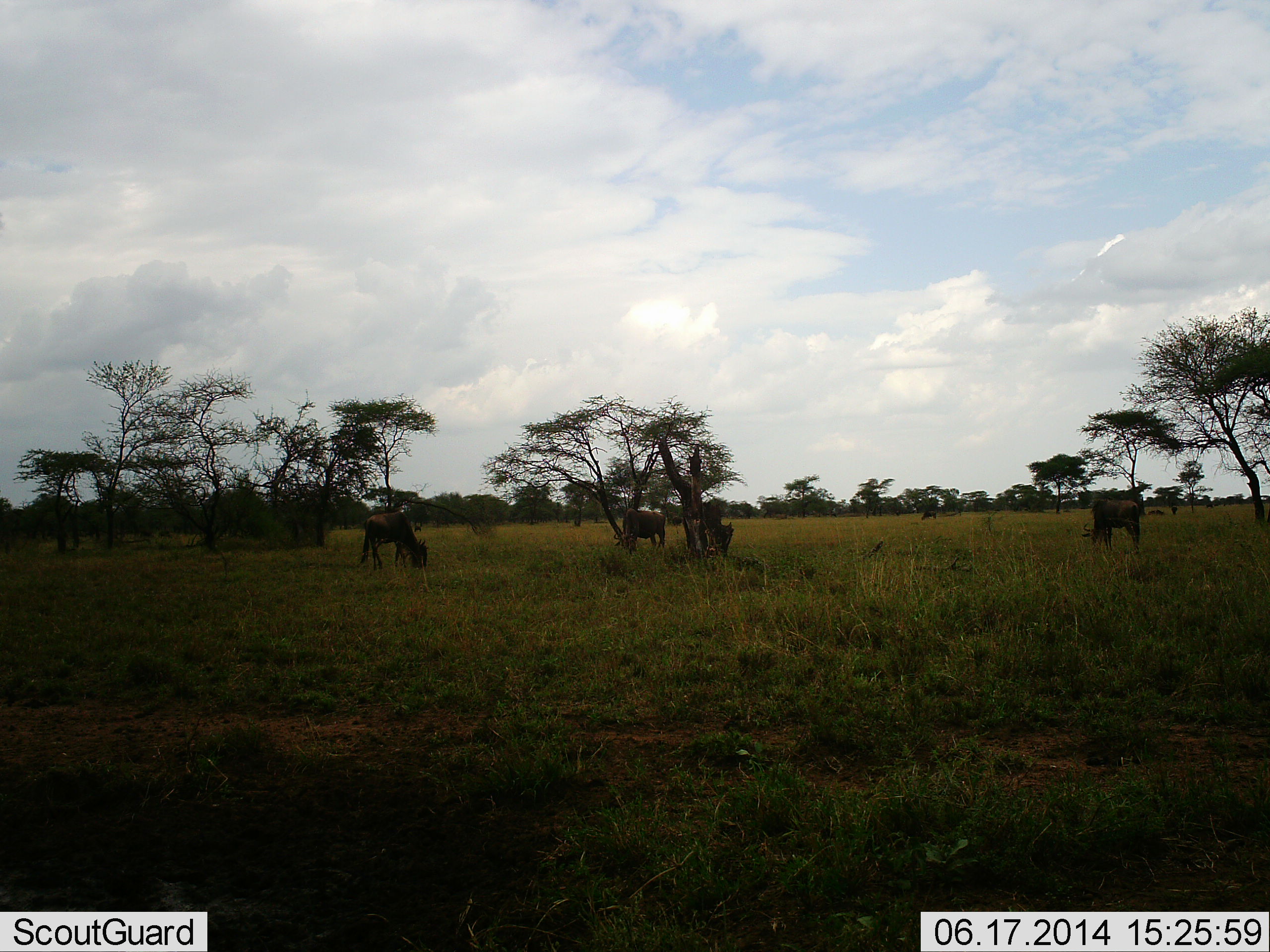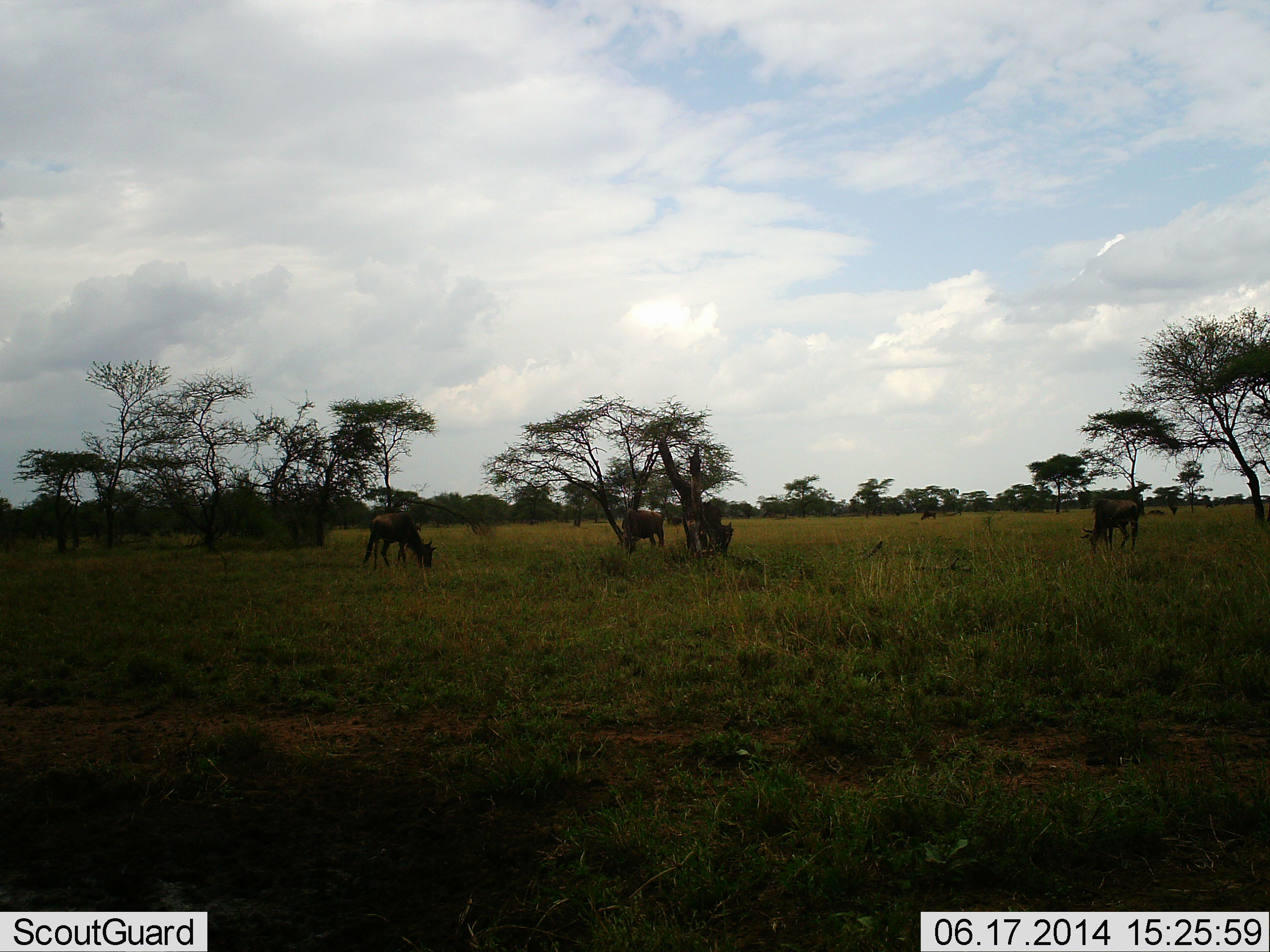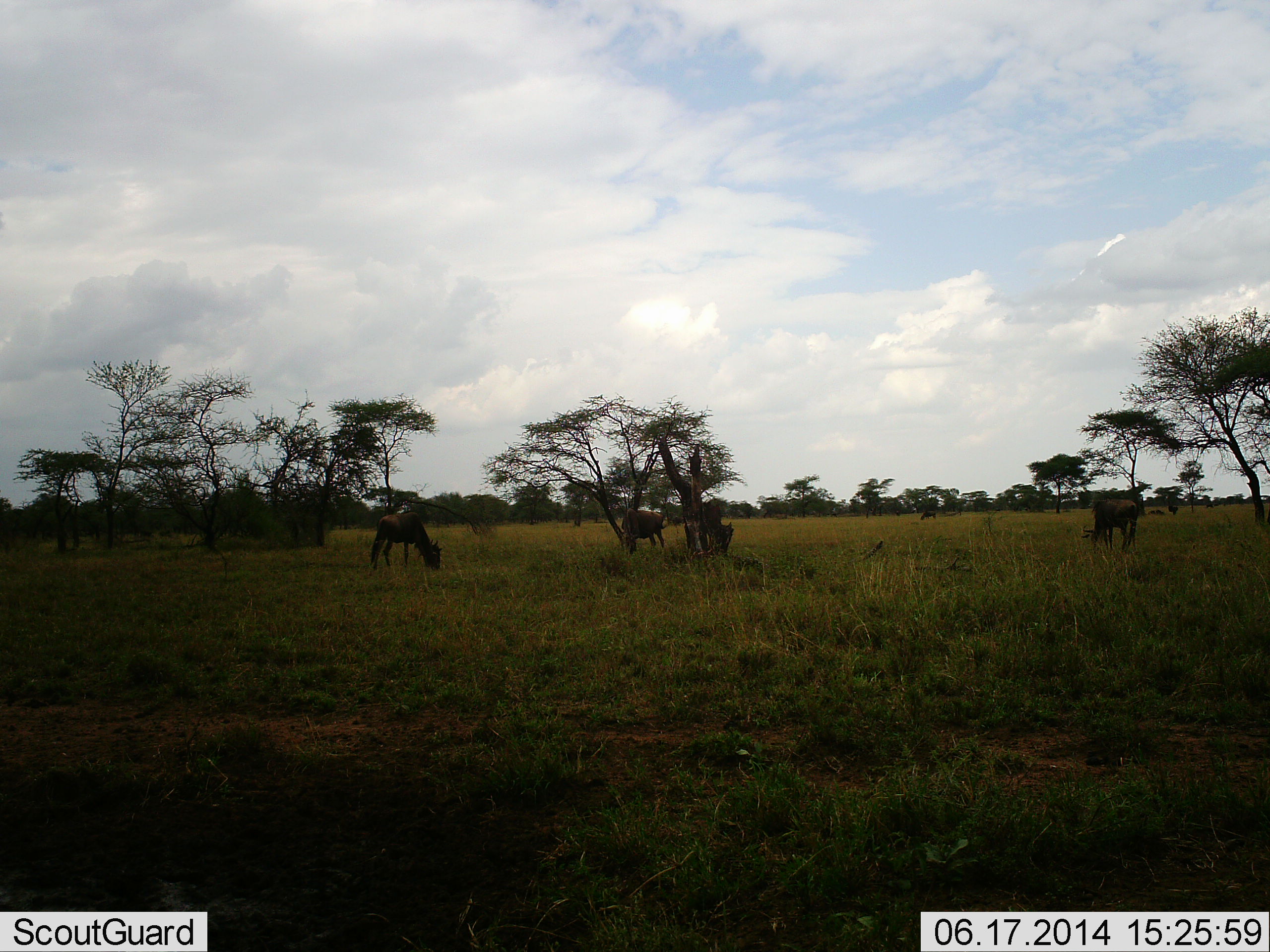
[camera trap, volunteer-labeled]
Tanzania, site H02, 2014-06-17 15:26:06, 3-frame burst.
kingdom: Animalia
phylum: Chordata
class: Mammalia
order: Artiodactyla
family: Bovidae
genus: Connochaetes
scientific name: Connochaetes taurinus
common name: blue wildebeest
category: wildebeest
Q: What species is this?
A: Wildebeest (blue wildebeest) (Connochaetes taurinus).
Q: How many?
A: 4.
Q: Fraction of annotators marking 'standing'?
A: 20%.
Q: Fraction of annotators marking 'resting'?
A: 0%.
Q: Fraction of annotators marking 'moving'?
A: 0%.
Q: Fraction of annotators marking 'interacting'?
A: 0%.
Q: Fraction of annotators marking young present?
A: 0%.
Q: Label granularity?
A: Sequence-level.